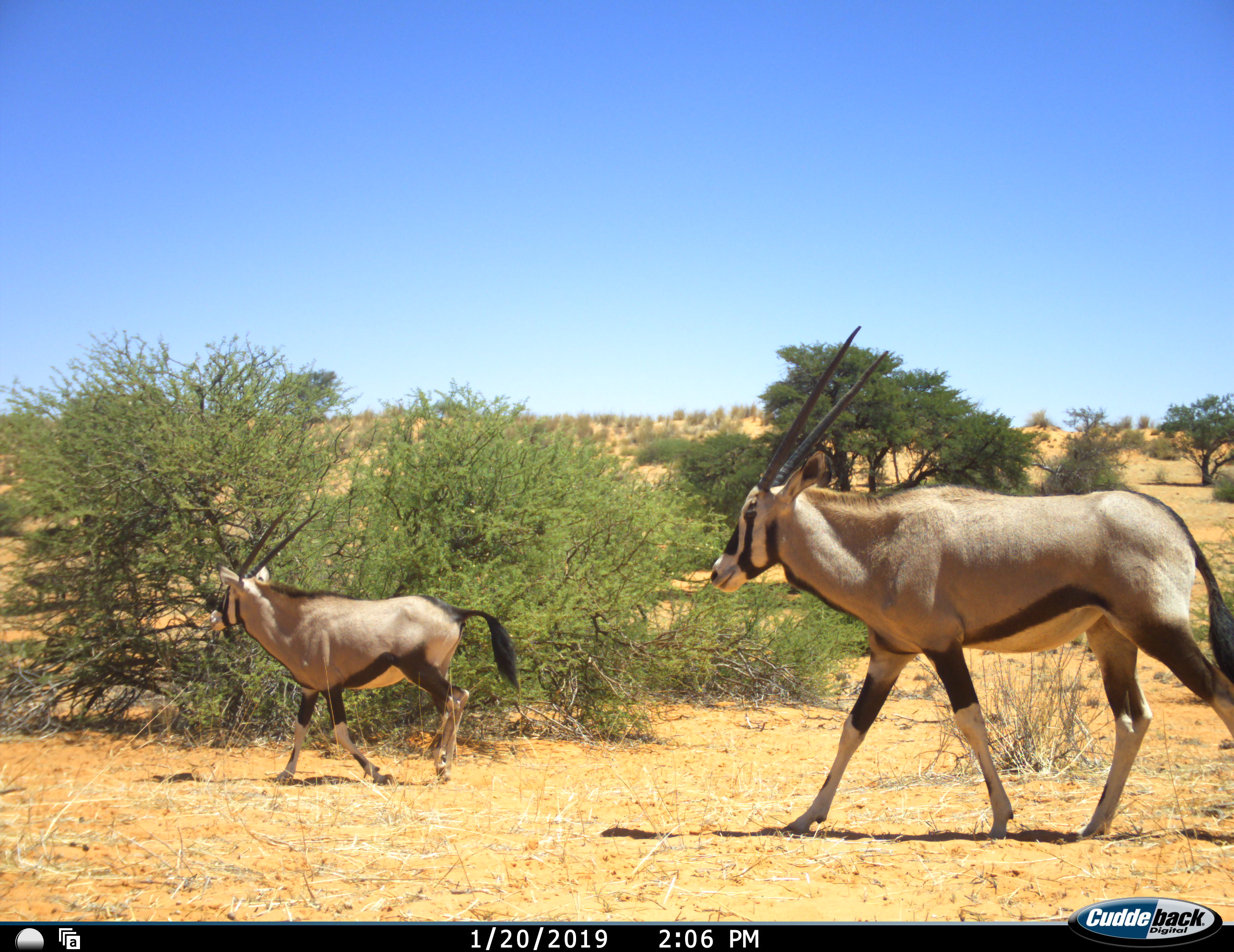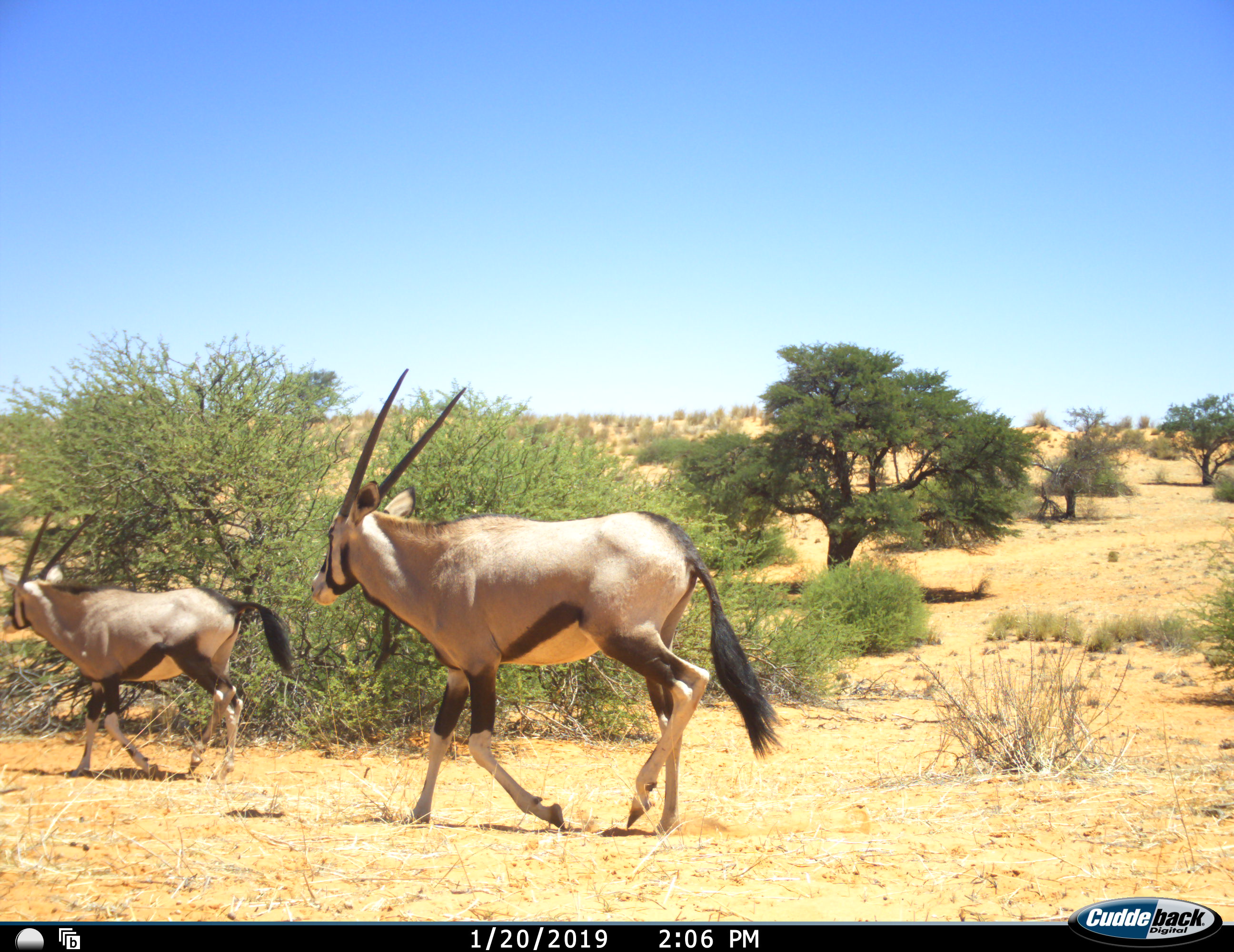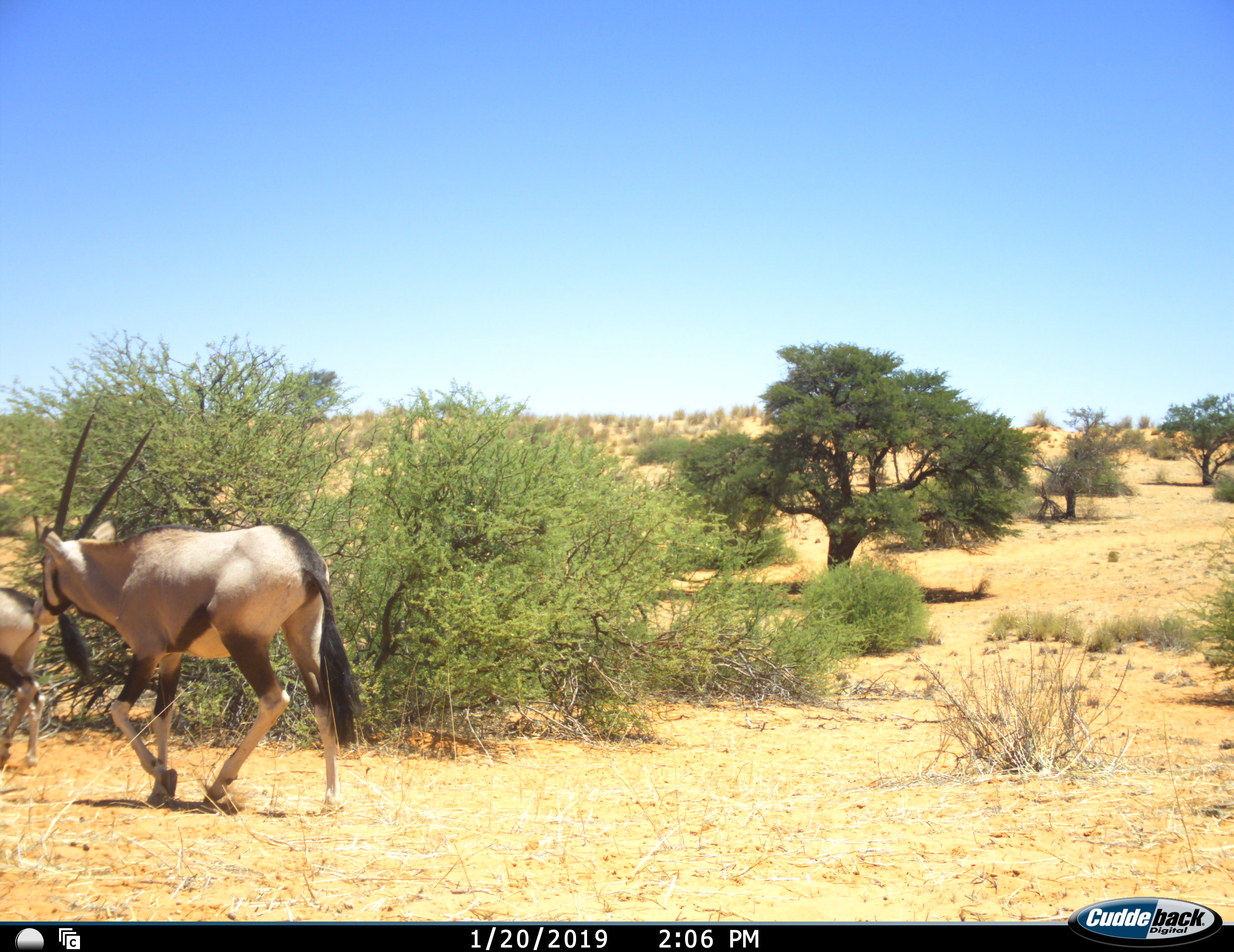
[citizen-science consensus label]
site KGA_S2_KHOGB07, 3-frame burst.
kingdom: Animalia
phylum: Chordata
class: Mammalia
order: Artiodactyla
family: Bovidae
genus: Oryx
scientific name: Oryx gazella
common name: gemsbok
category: oryx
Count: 2.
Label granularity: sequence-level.